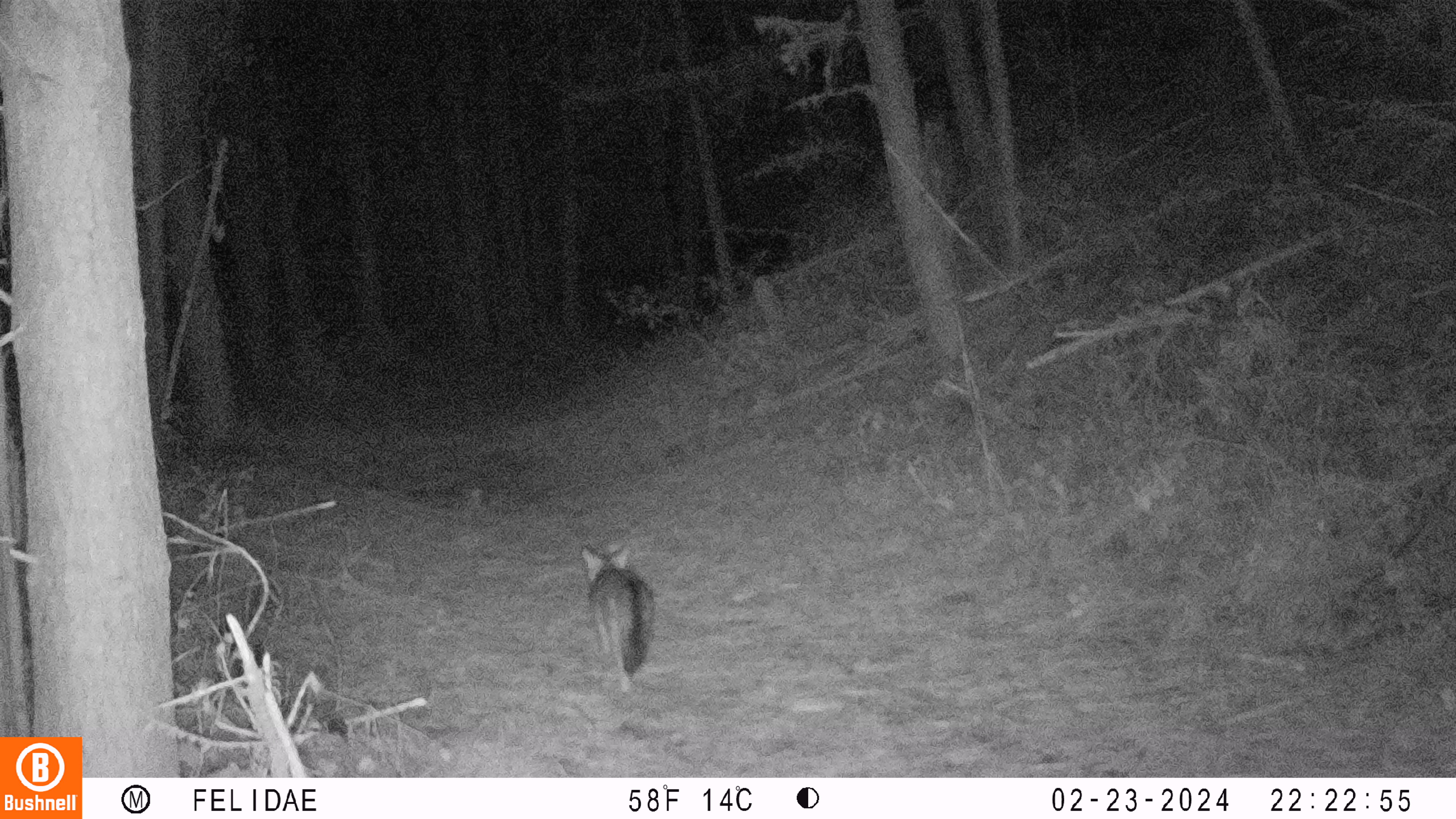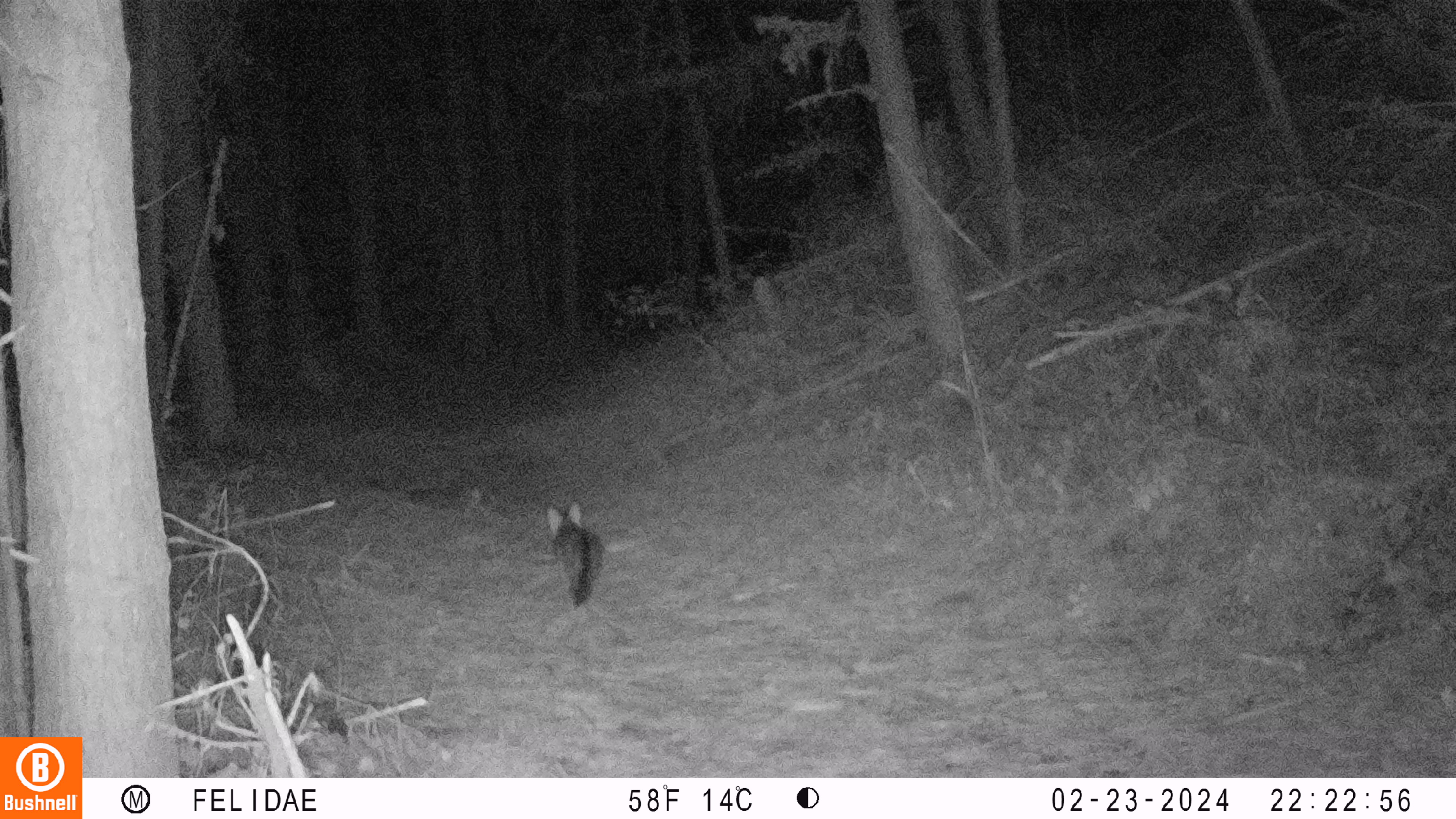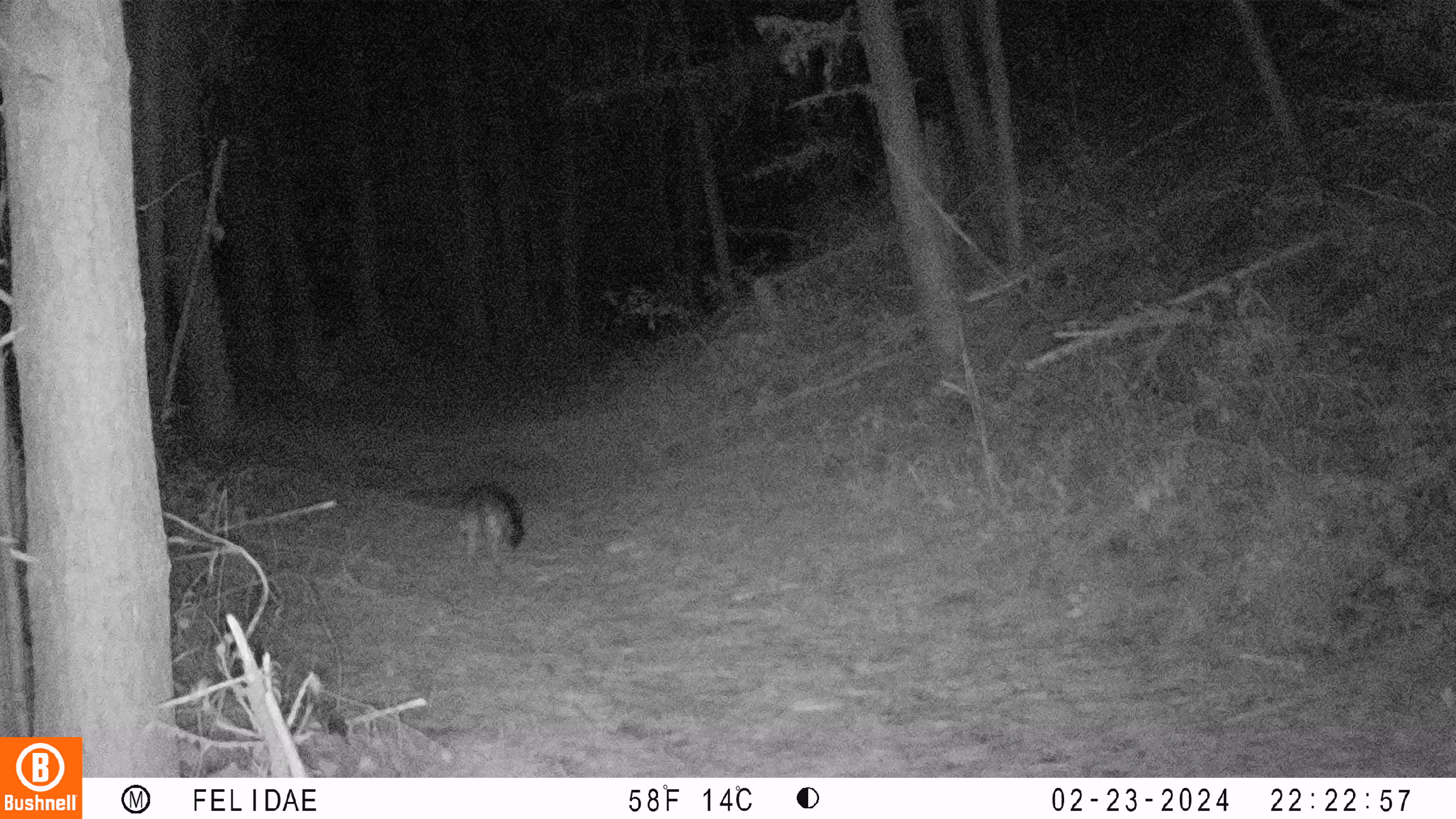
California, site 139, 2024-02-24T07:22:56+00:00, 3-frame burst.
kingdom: Animalia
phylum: Chordata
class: Mammalia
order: Carnivora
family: Canidae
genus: Urocyon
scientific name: Urocyon cinereoargenteus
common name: gray fox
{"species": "gray fox (Urocyon cinereoargenteus)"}